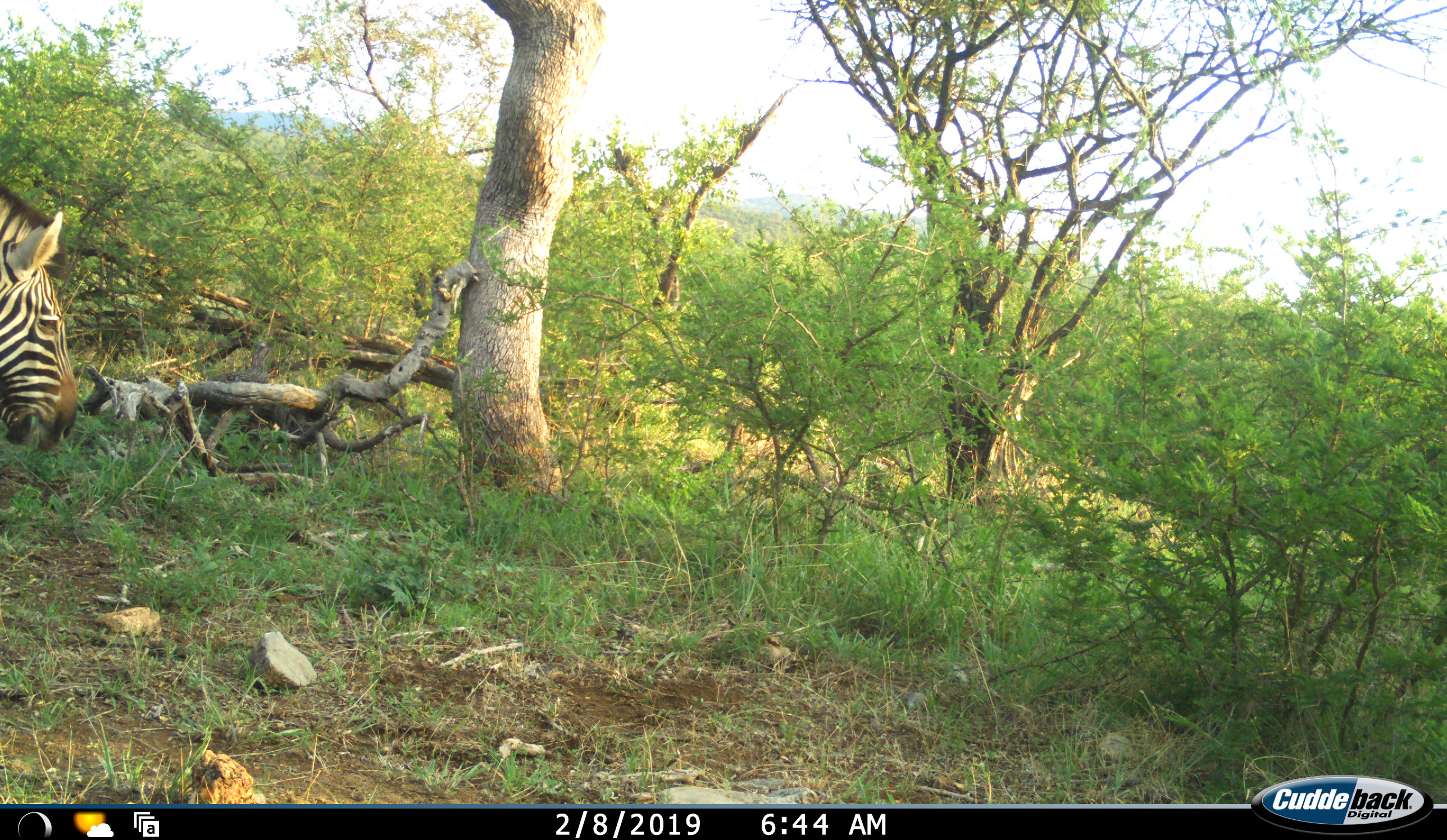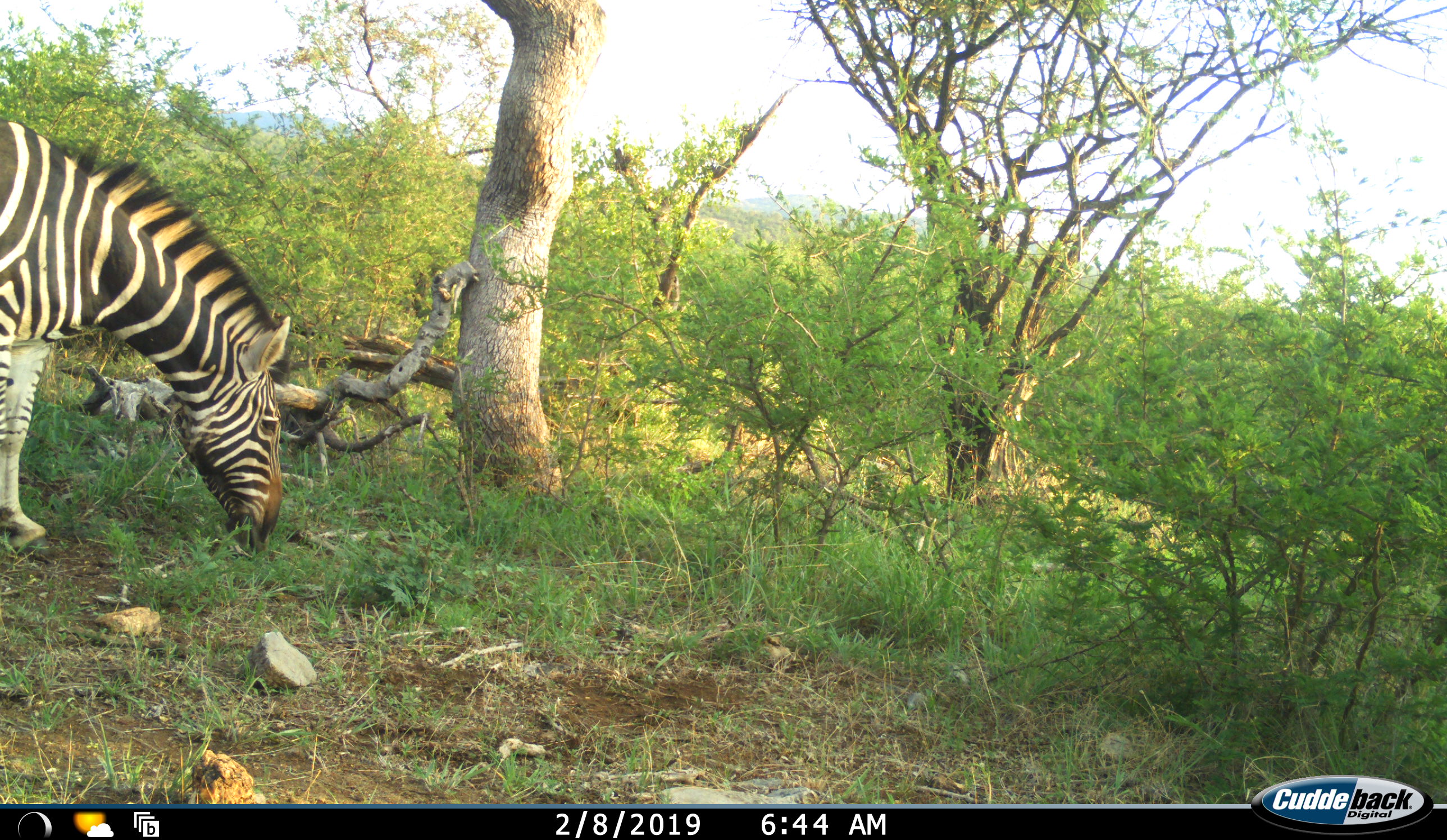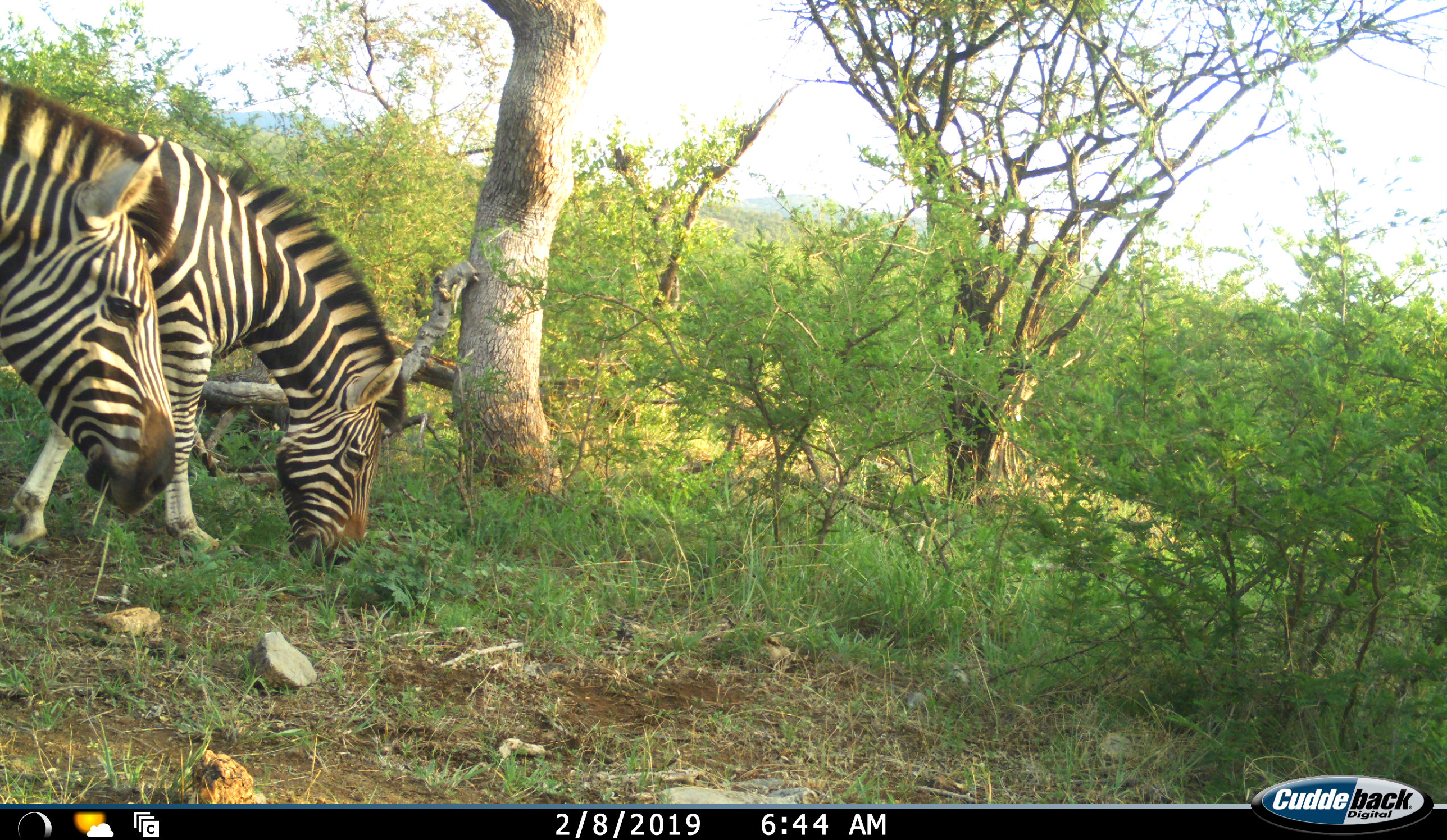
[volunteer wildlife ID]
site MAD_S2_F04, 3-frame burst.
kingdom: Animalia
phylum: Chordata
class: Mammalia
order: Perissodactyla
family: Equidae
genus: Equus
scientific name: Equus quagga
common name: plains zebra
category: zebraplains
Zebraplains (plains zebra) (Equus quagga), count 2. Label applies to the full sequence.